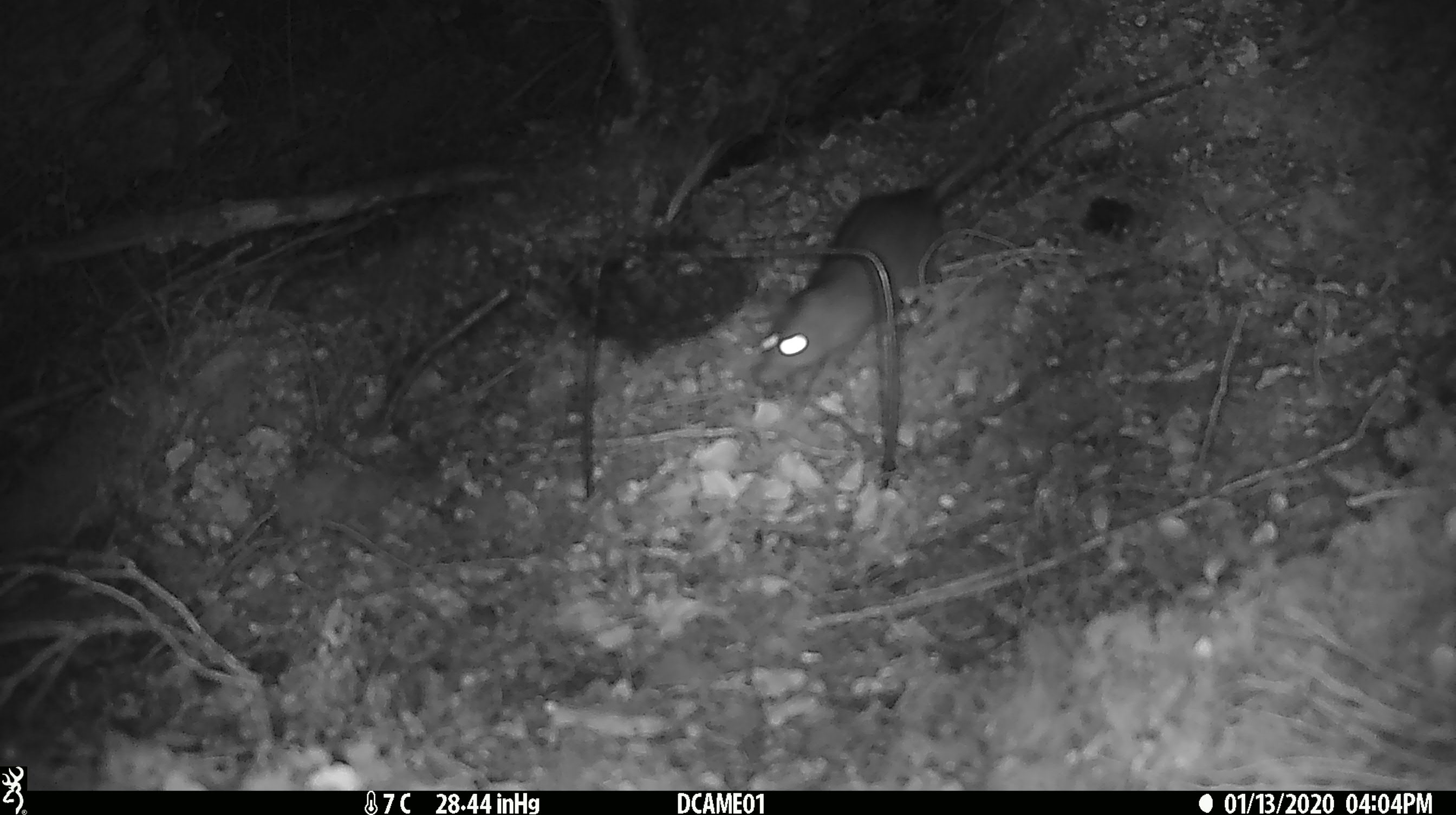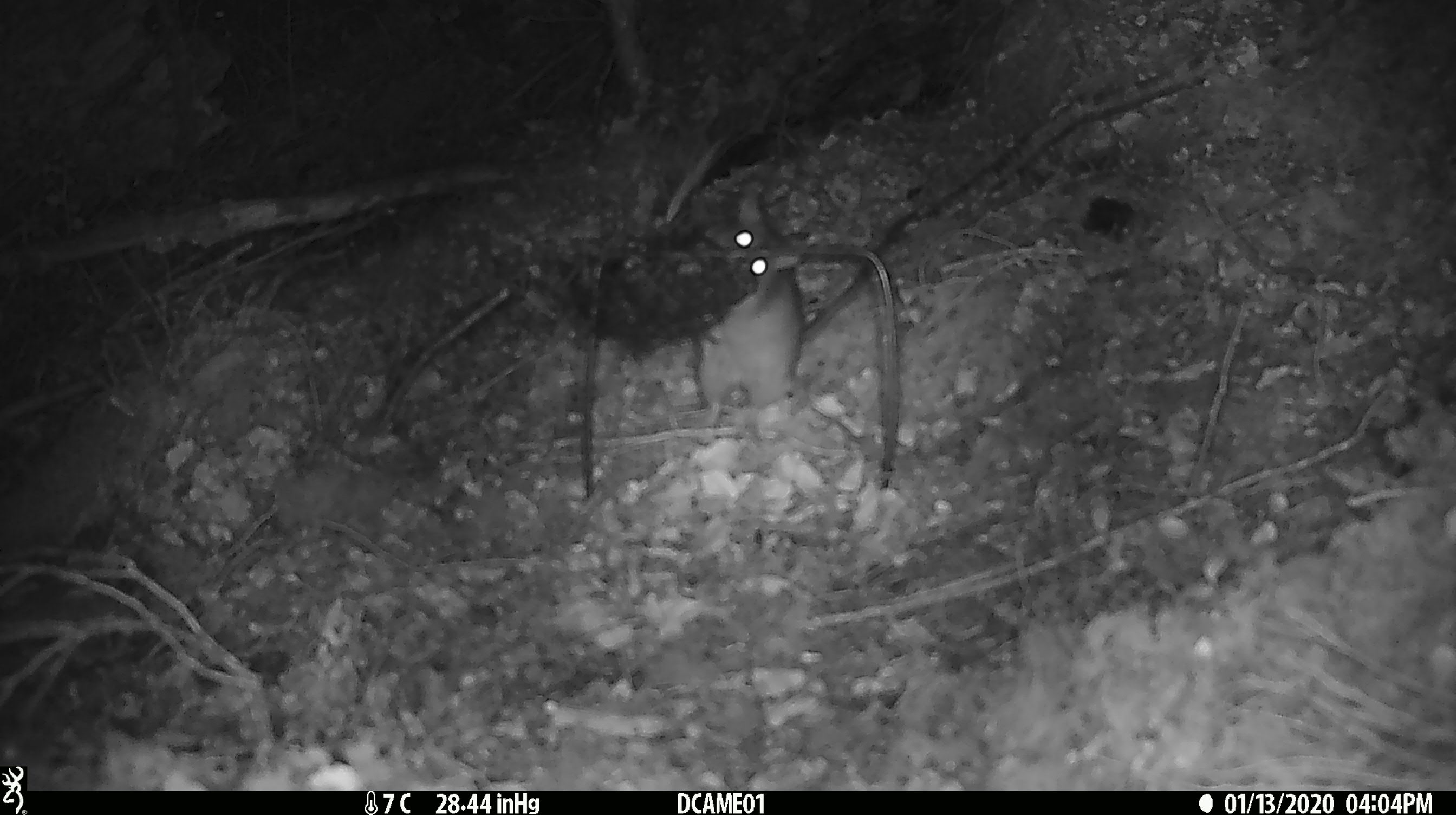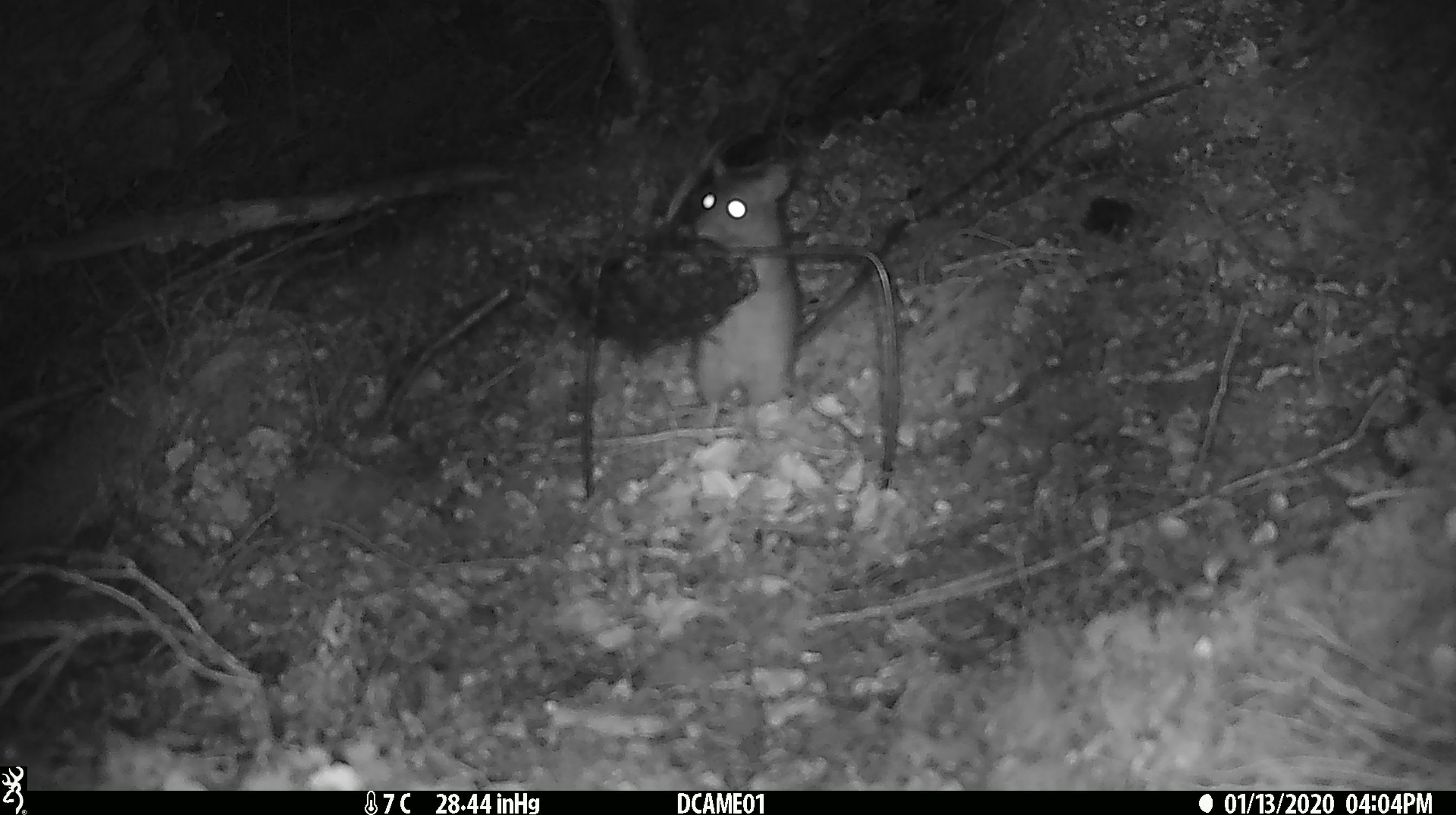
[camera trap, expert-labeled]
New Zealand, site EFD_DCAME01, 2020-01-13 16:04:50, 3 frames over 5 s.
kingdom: Animalia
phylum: Chordata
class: Mammalia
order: Rodentia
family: Muridae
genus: Rattus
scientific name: Rattus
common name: rat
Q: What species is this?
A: Rat (Rattus).